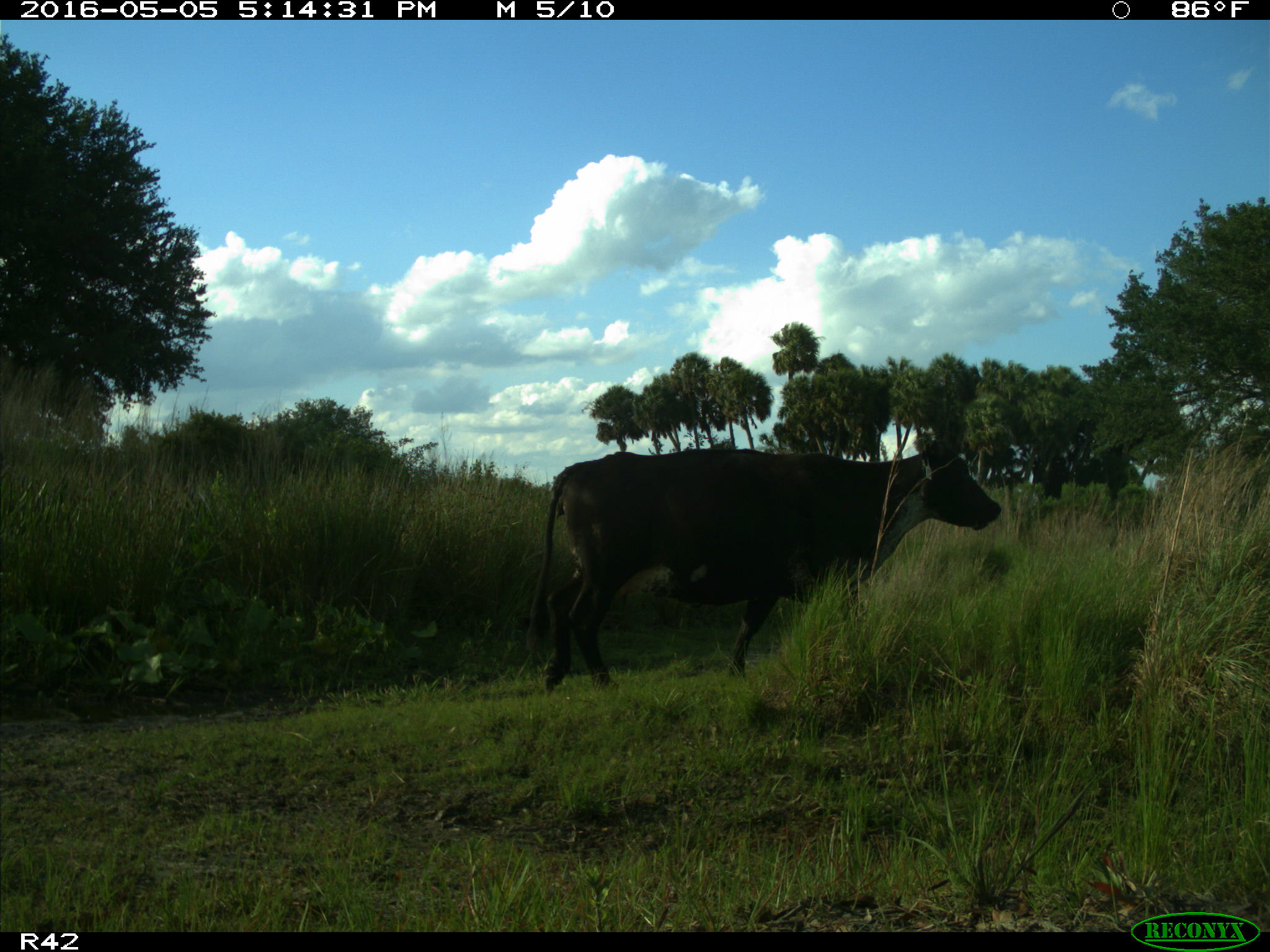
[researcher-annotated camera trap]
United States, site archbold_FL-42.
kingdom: Animalia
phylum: Chordata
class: Mammalia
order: Artiodactyla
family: Bovidae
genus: Bos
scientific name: Bos taurus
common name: domestic cow